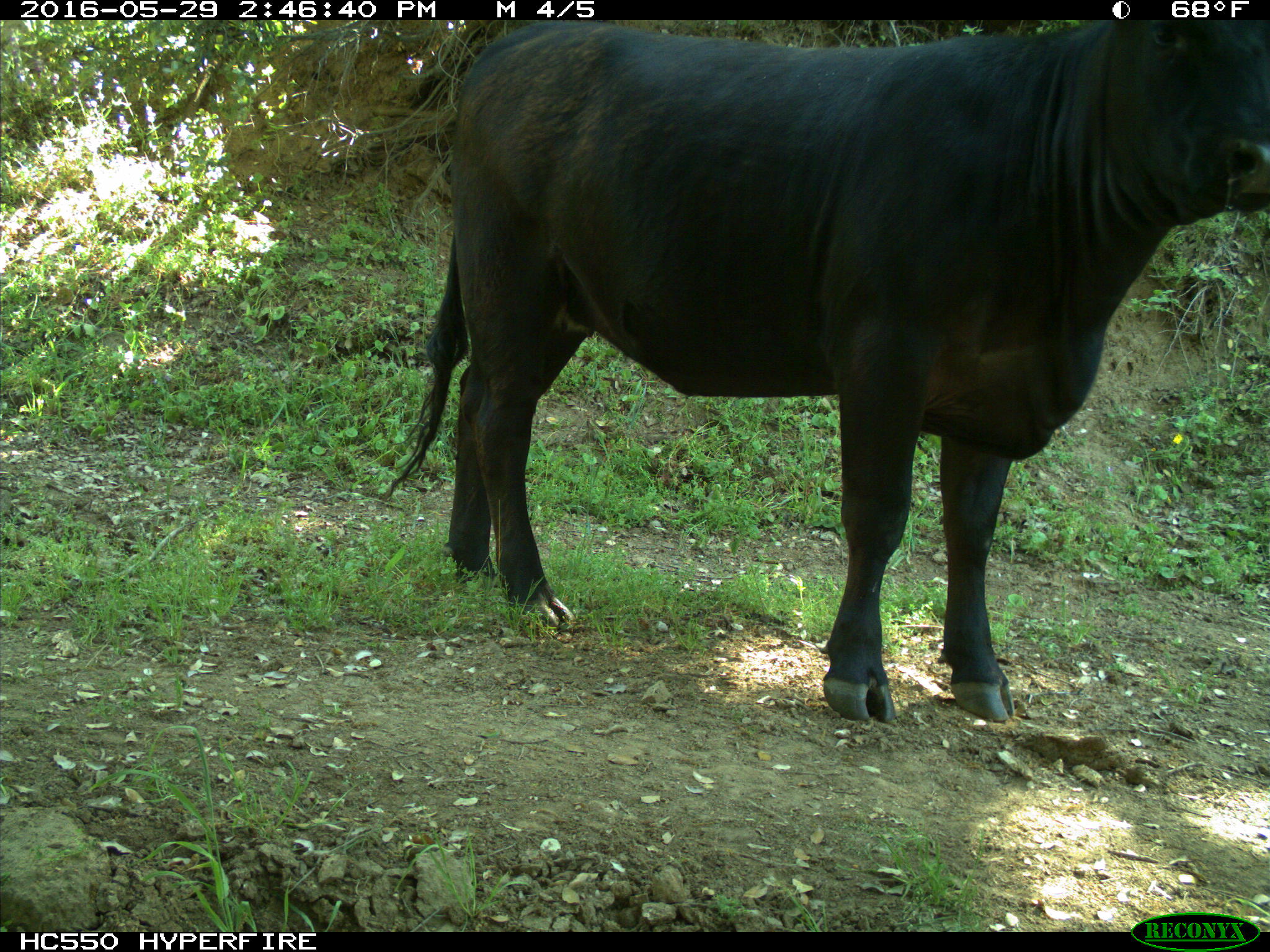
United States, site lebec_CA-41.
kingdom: Animalia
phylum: Chordata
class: Mammalia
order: Artiodactyla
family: Bovidae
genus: Bos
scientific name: Bos taurus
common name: domestic cow